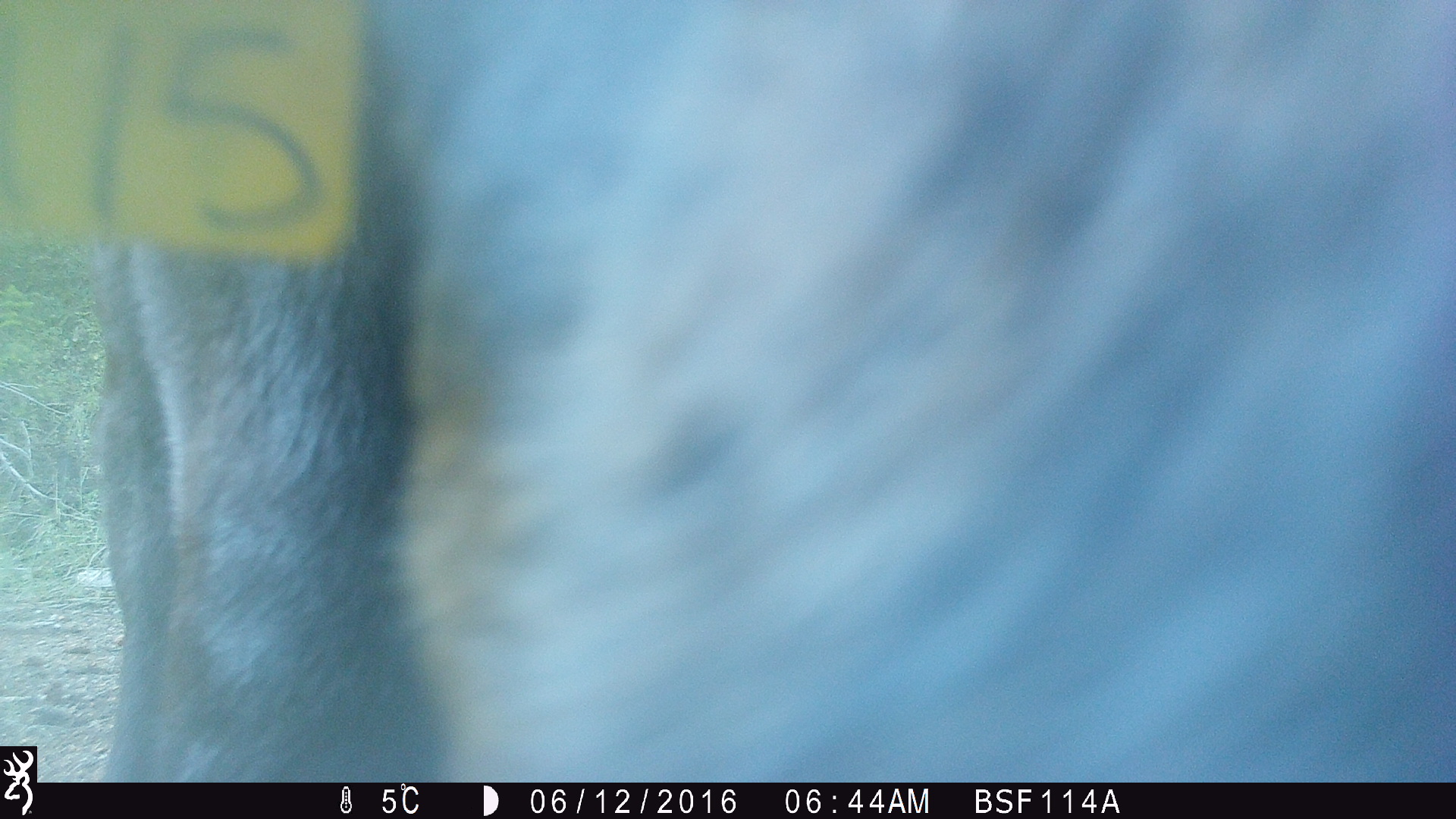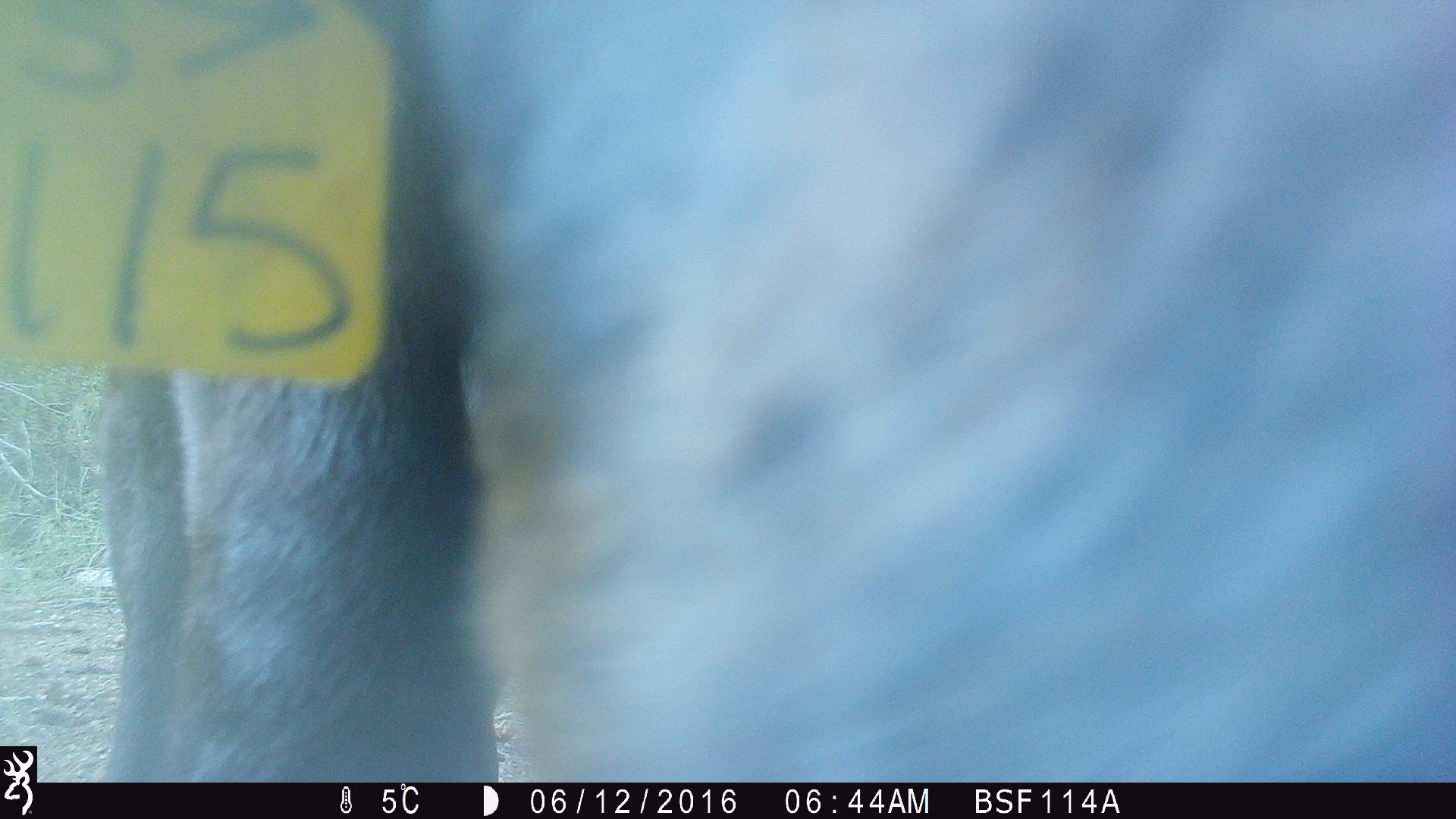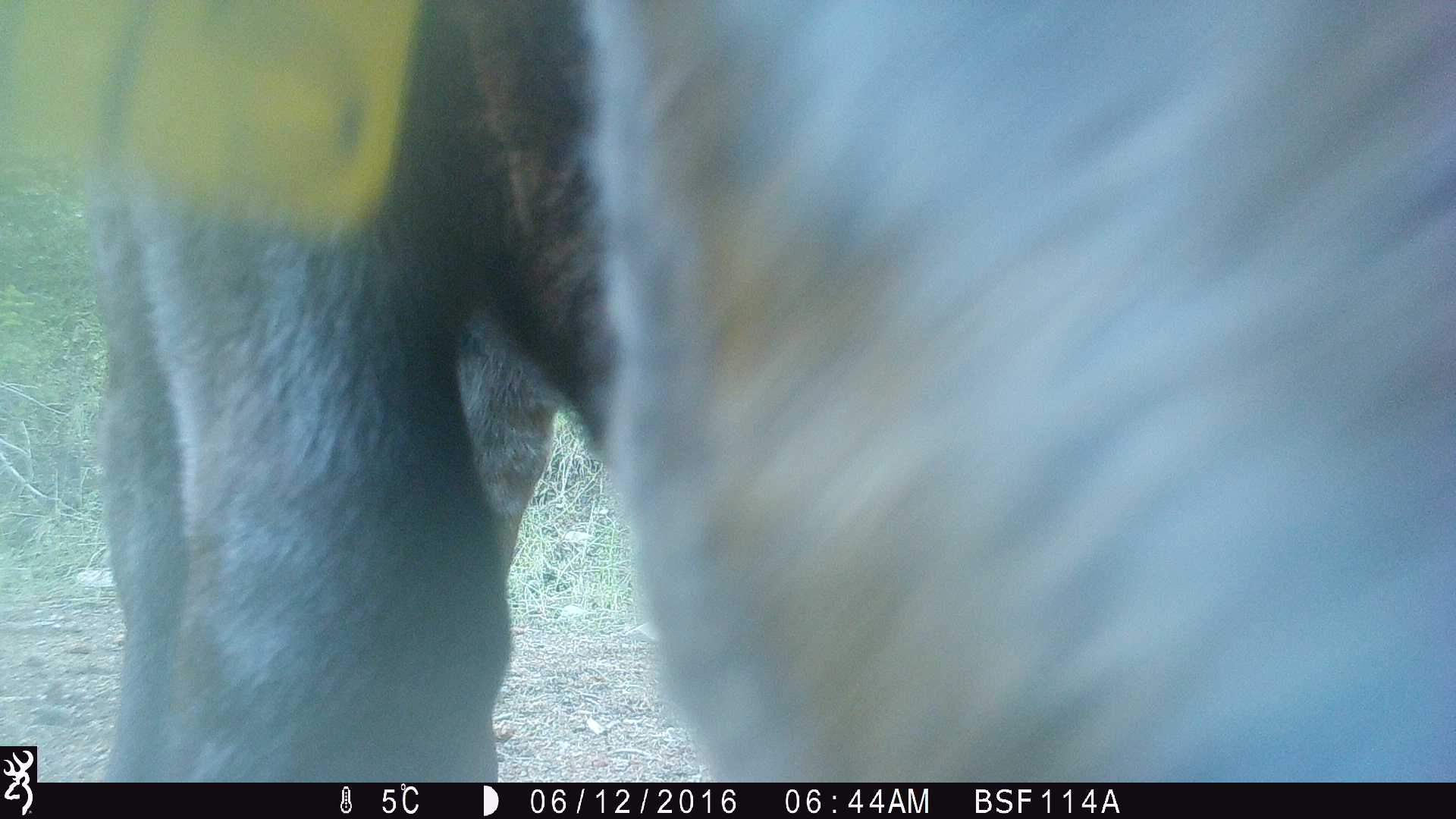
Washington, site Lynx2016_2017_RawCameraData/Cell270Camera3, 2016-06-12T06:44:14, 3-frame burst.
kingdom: Animalia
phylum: Chordata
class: Mammalia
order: Artiodactyla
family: Bovidae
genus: Bos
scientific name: Bos taurus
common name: domestic cattle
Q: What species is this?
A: Domestic cattle (Bos taurus).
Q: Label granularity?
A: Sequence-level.